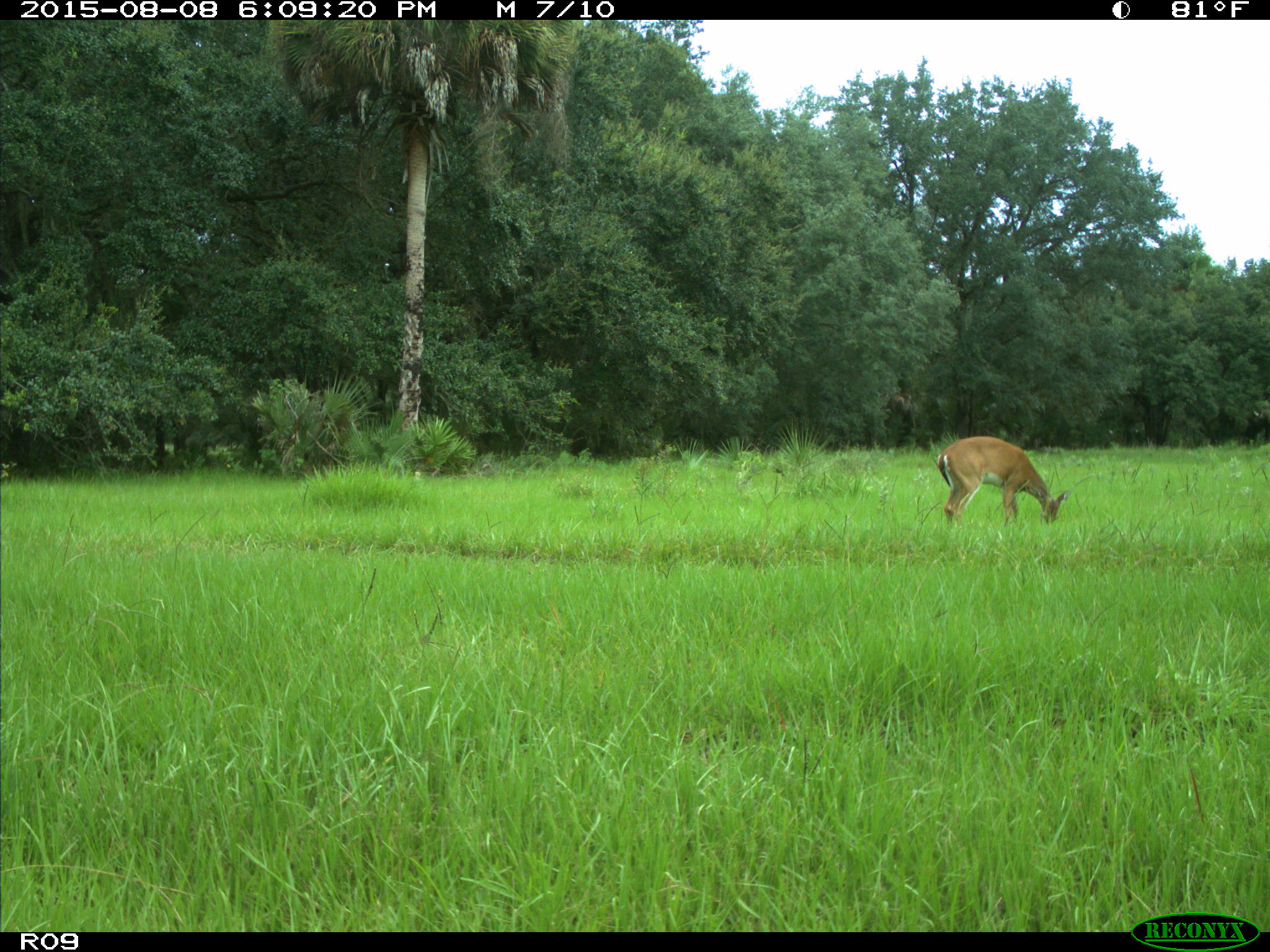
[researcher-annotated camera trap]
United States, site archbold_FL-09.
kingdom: Animalia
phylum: Chordata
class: Mammalia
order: Artiodactyla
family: Cervidae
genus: Odocoileus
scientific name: Odocoileus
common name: deer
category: unidentified deer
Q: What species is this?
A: Unidentified deer (deer) (Odocoileus).